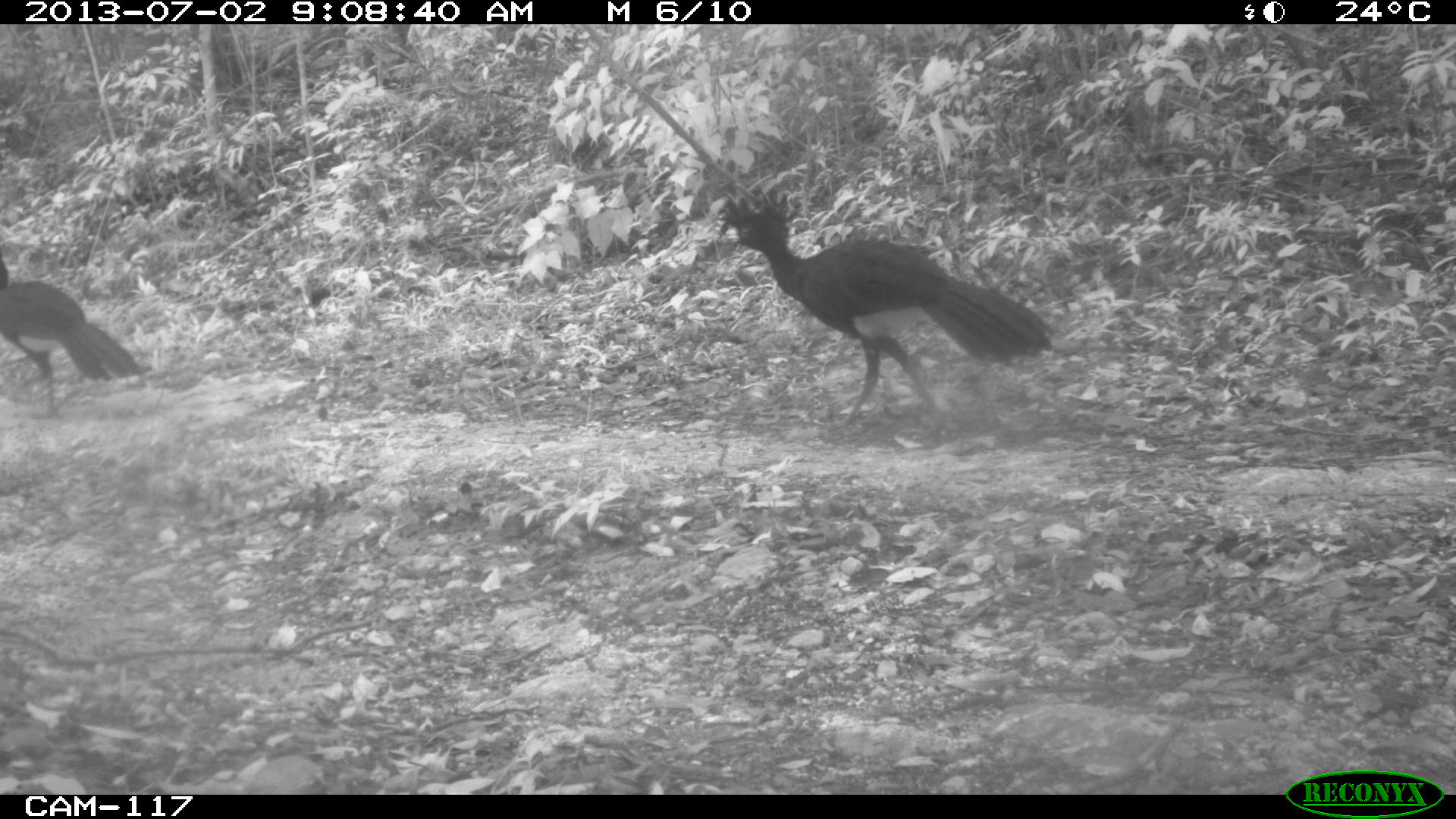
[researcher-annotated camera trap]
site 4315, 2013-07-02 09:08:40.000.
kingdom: Animalia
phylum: Chordata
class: Aves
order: Galliformes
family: Cracidae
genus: Crax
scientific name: Crax rubra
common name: great curassow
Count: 3.